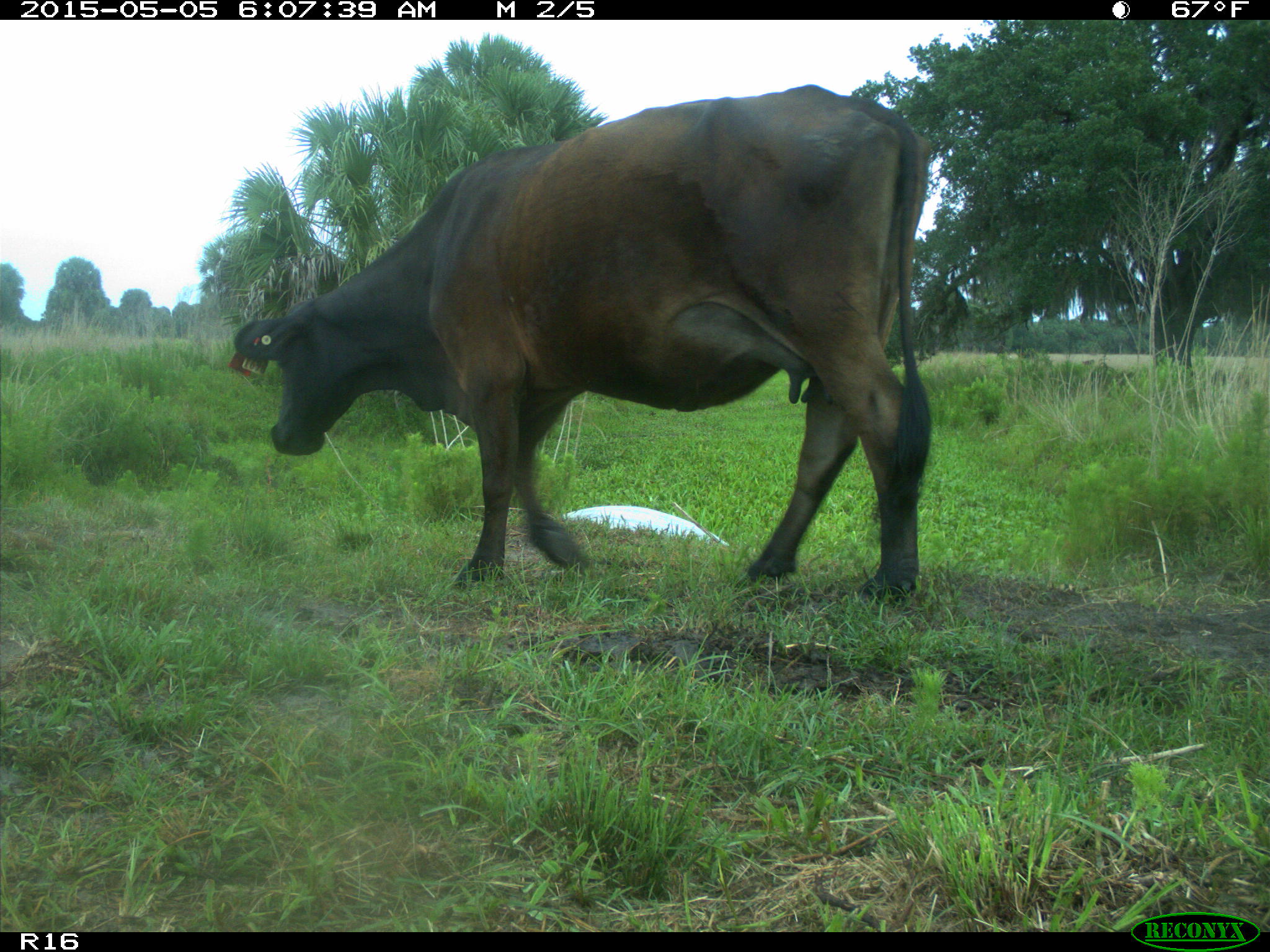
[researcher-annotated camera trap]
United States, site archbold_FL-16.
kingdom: Animalia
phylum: Chordata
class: Mammalia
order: Artiodactyla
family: Bovidae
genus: Bos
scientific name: Bos taurus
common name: domestic cow